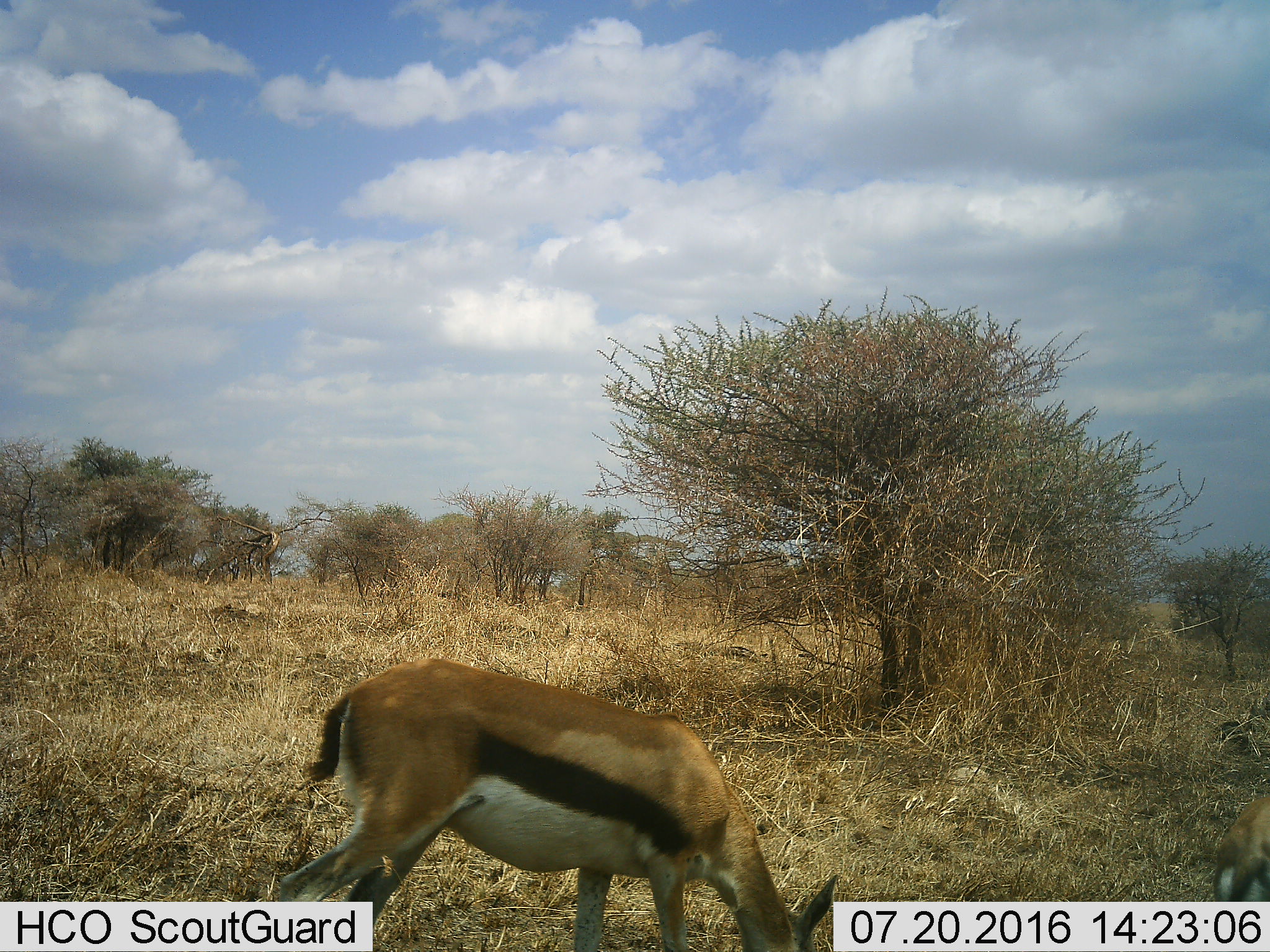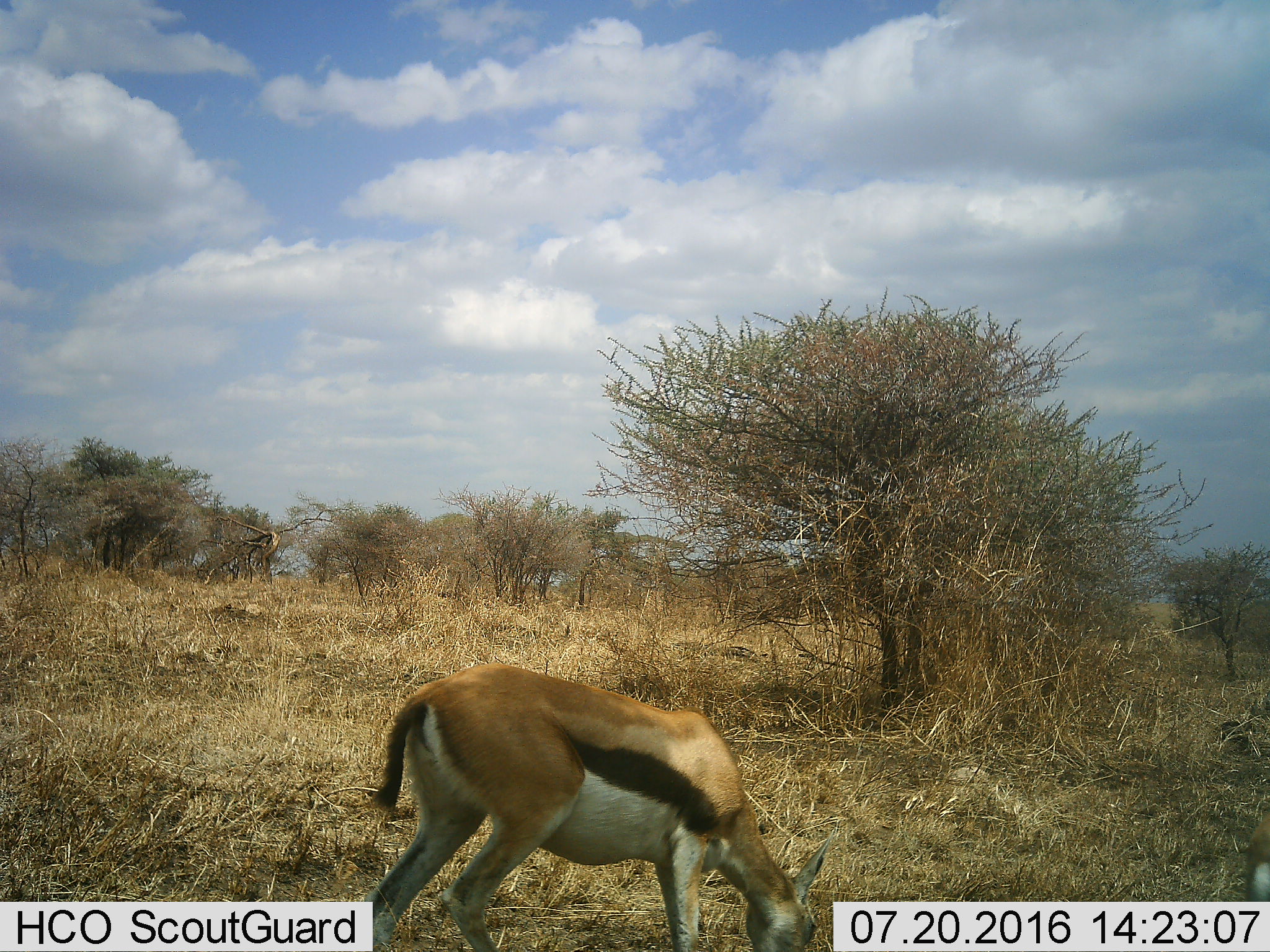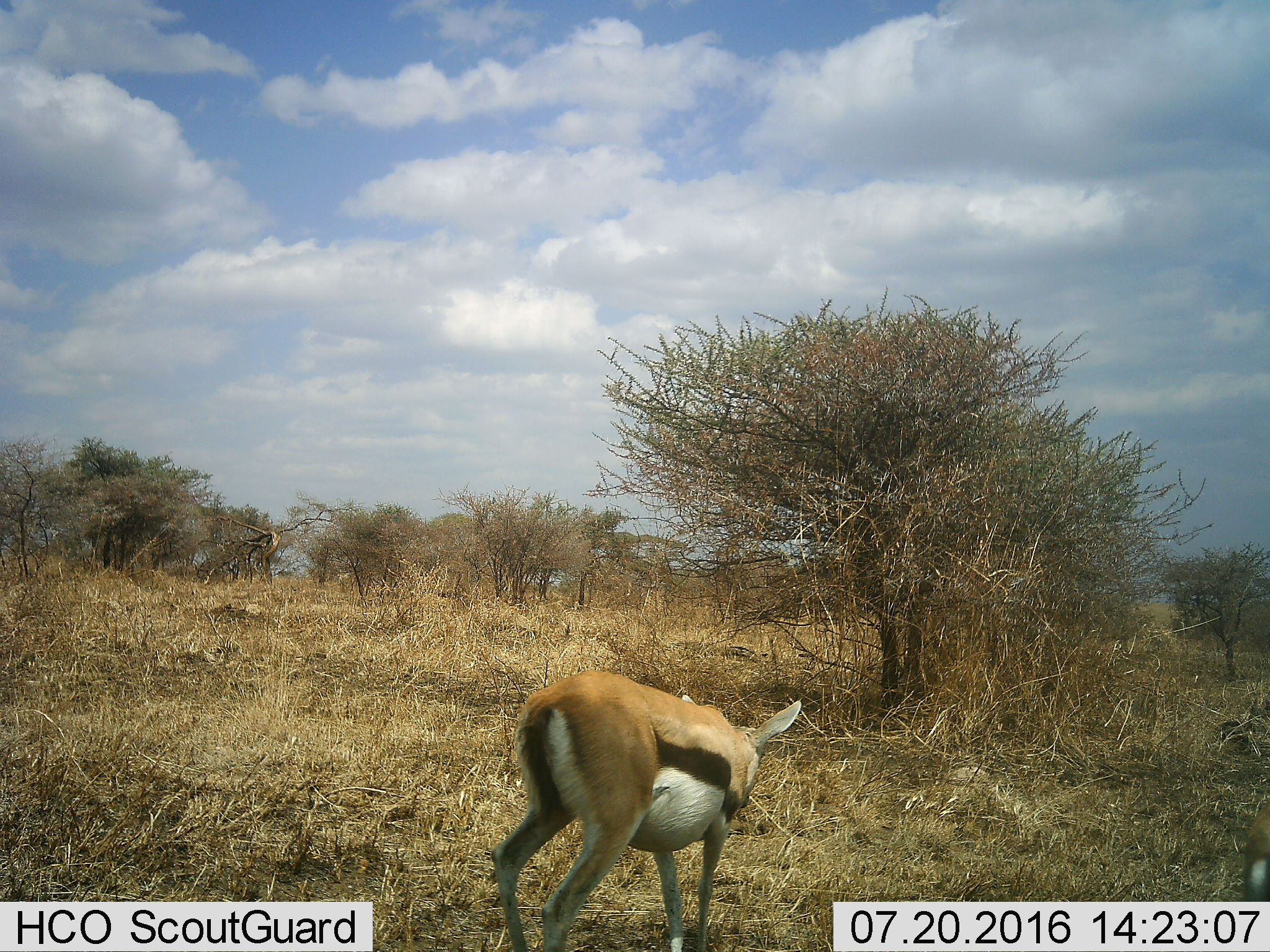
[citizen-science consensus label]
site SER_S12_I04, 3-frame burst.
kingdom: Animalia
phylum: Chordata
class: Mammalia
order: Artiodactyla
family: Bovidae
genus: Eudorcas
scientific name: Eudorcas thomsonii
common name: thomson's gazelle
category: gazellethomsons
Gazellethomsons (thomson's gazelle) (Eudorcas thomsonii), count 2. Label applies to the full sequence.